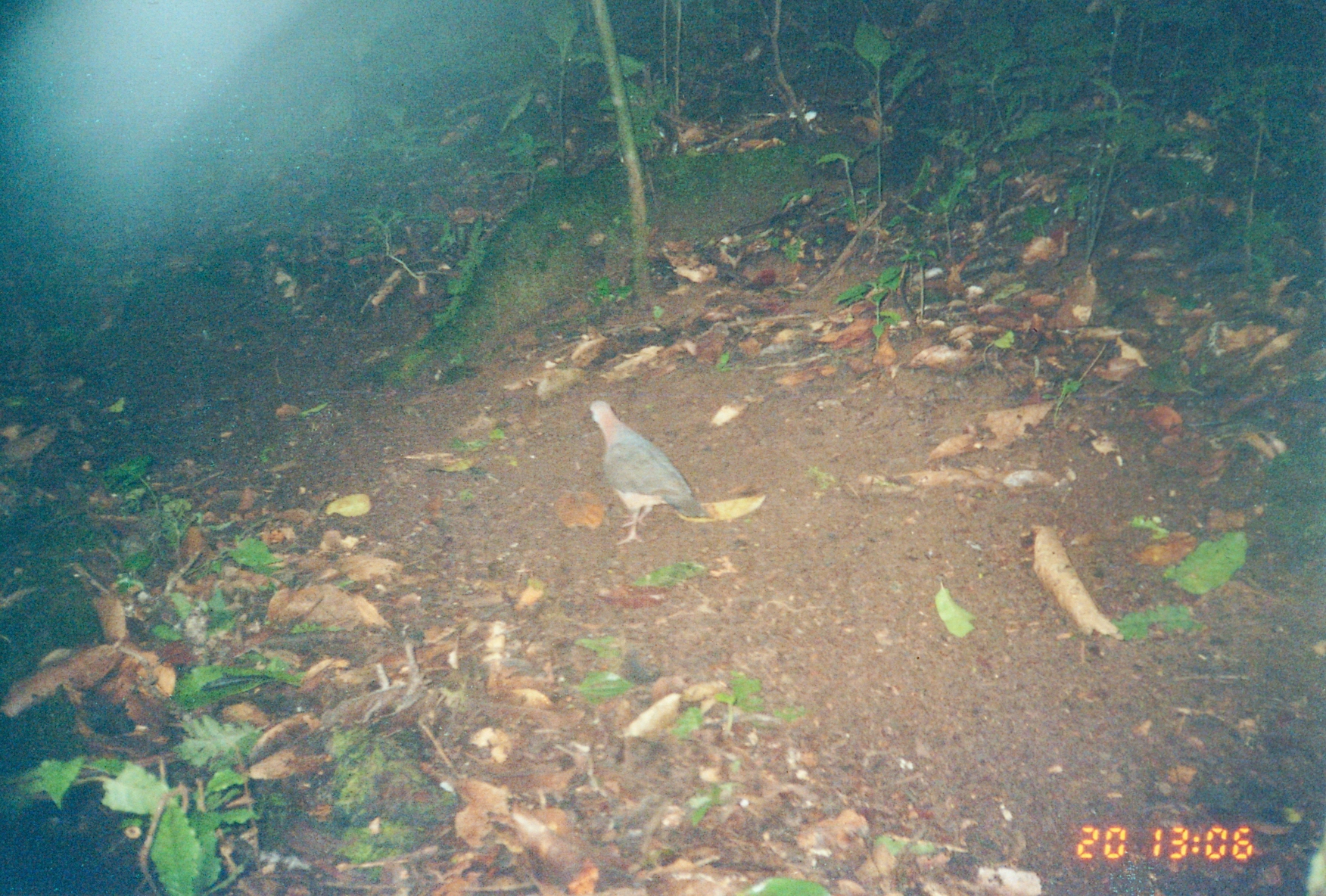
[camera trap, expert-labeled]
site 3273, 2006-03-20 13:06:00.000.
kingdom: Animalia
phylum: Chordata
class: Aves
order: Columbiformes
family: Columbidae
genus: Columba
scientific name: Columba larvata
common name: lemon dove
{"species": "Columba larvata (lemon dove)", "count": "1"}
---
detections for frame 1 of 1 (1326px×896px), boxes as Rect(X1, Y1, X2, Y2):
columba larvata: Rect(589, 400, 714, 546)